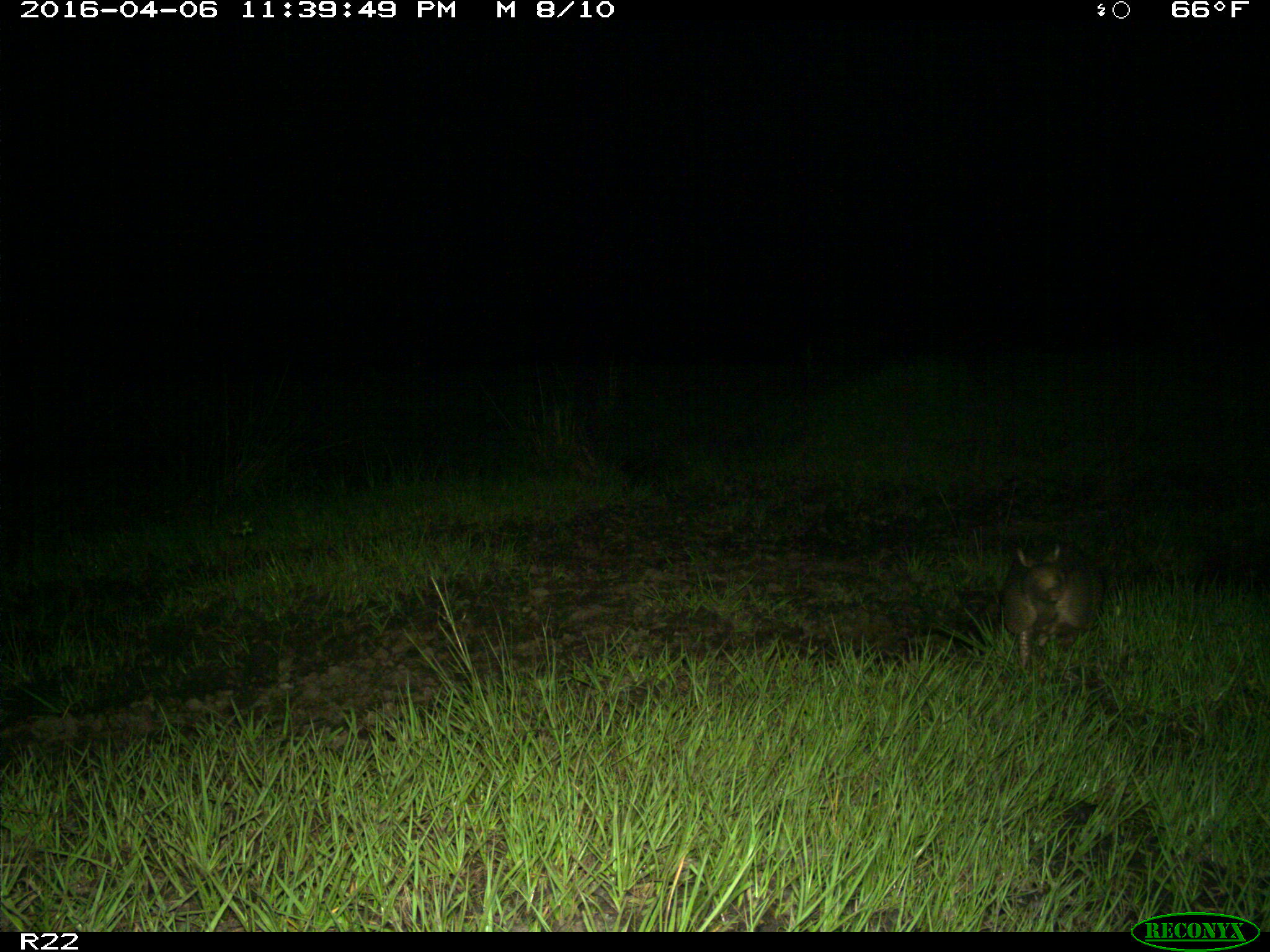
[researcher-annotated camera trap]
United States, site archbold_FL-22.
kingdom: Animalia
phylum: Chordata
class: Mammalia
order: Cingulata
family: Dasypodidae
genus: Dasypus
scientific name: Dasypus novemcinctus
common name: nine-banded armadillo